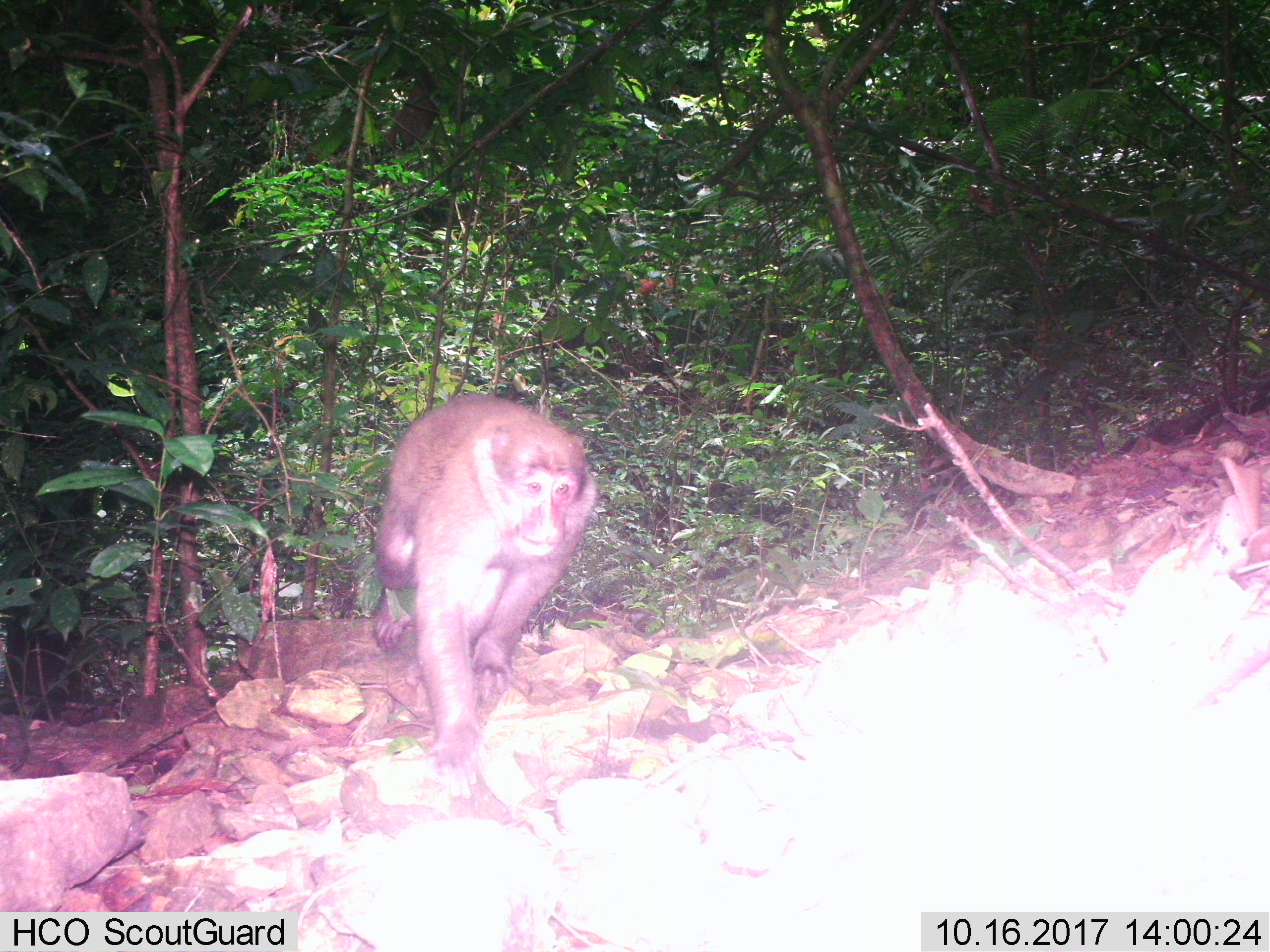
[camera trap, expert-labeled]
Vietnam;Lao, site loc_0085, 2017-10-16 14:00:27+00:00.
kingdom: Animalia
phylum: Chordata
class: Mammalia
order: Primates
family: Cercopithecidae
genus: Macaca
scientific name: Macaca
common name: macaques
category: assam or rhesus macaque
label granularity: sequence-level